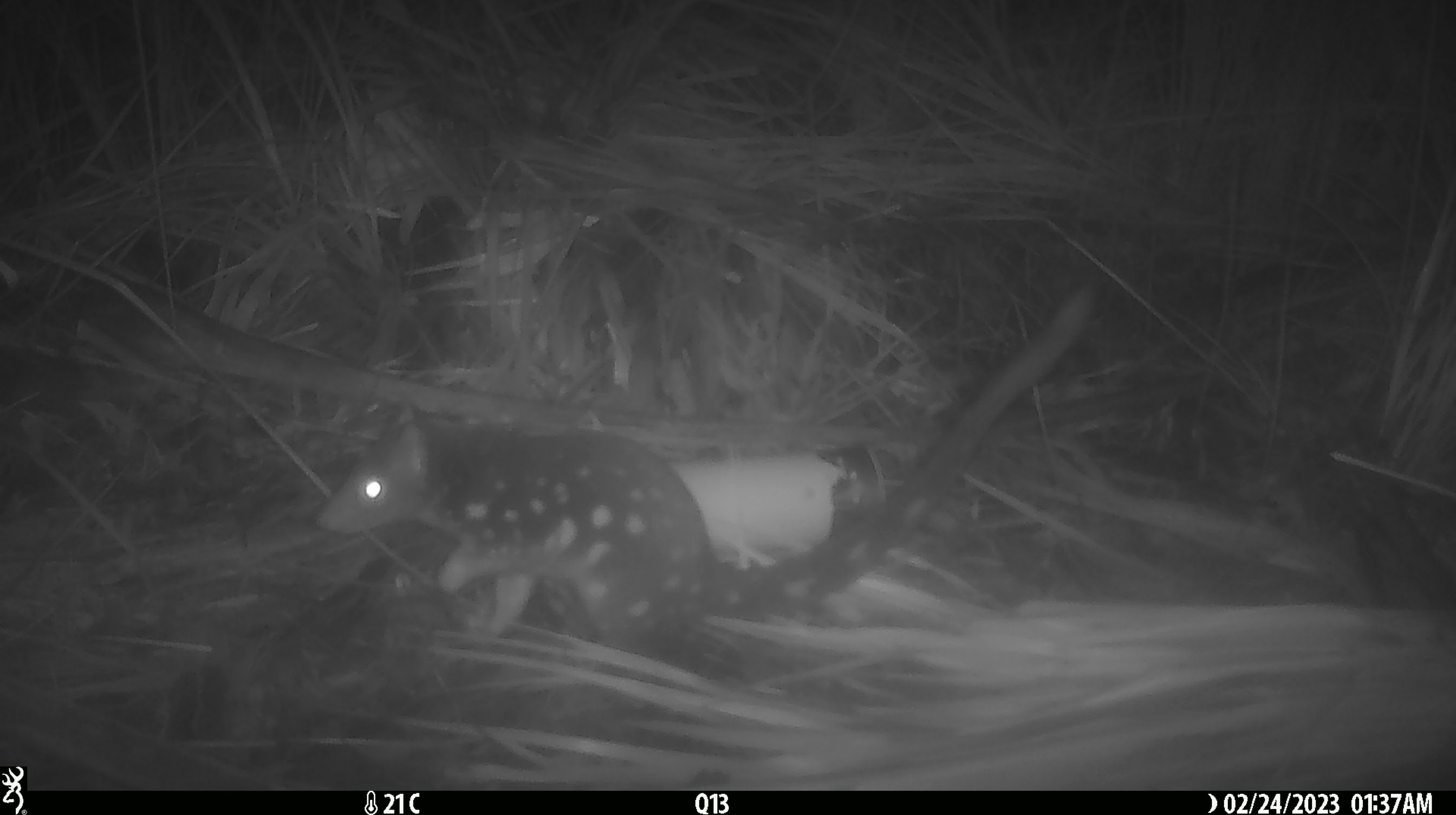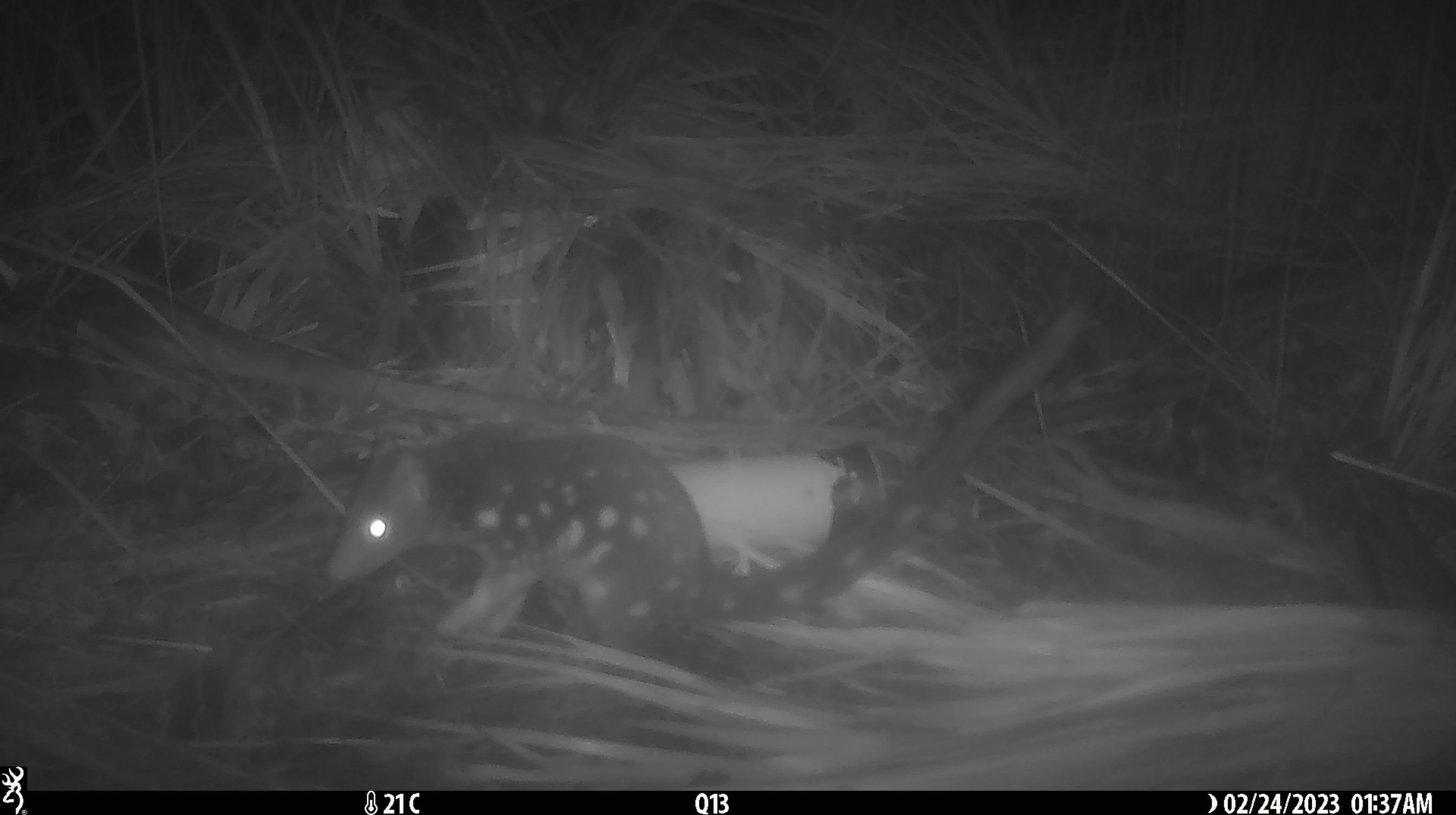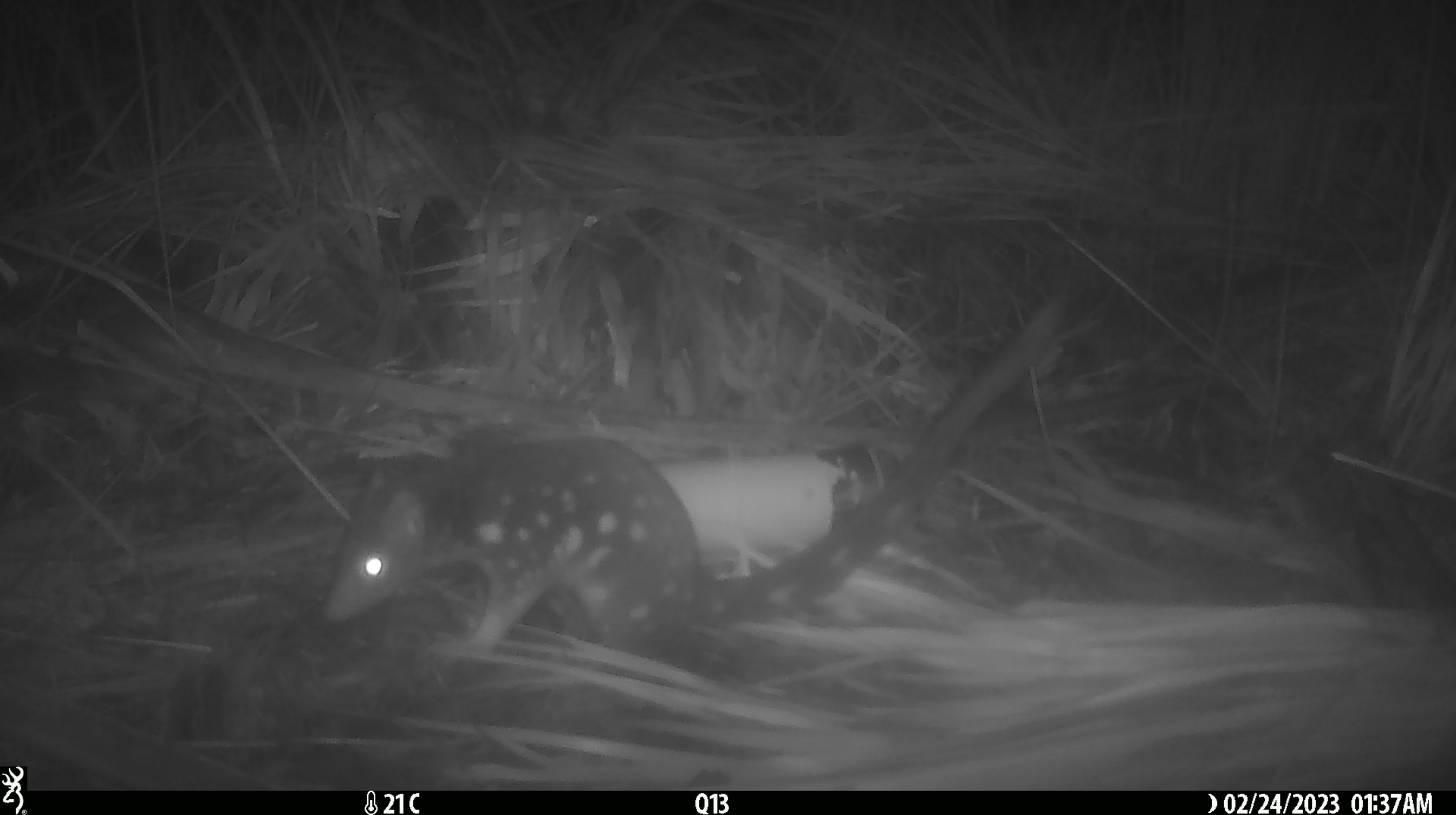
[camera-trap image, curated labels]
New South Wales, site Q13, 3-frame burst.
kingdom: Animalia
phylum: Chordata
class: Mammalia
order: Dasyuromorphia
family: Dasyuridae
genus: Dasyurus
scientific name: Dasyurus maculatus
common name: spotted-tailed quoll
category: quoll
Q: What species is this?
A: Quoll (spotted-tailed quoll) (Dasyurus maculatus).